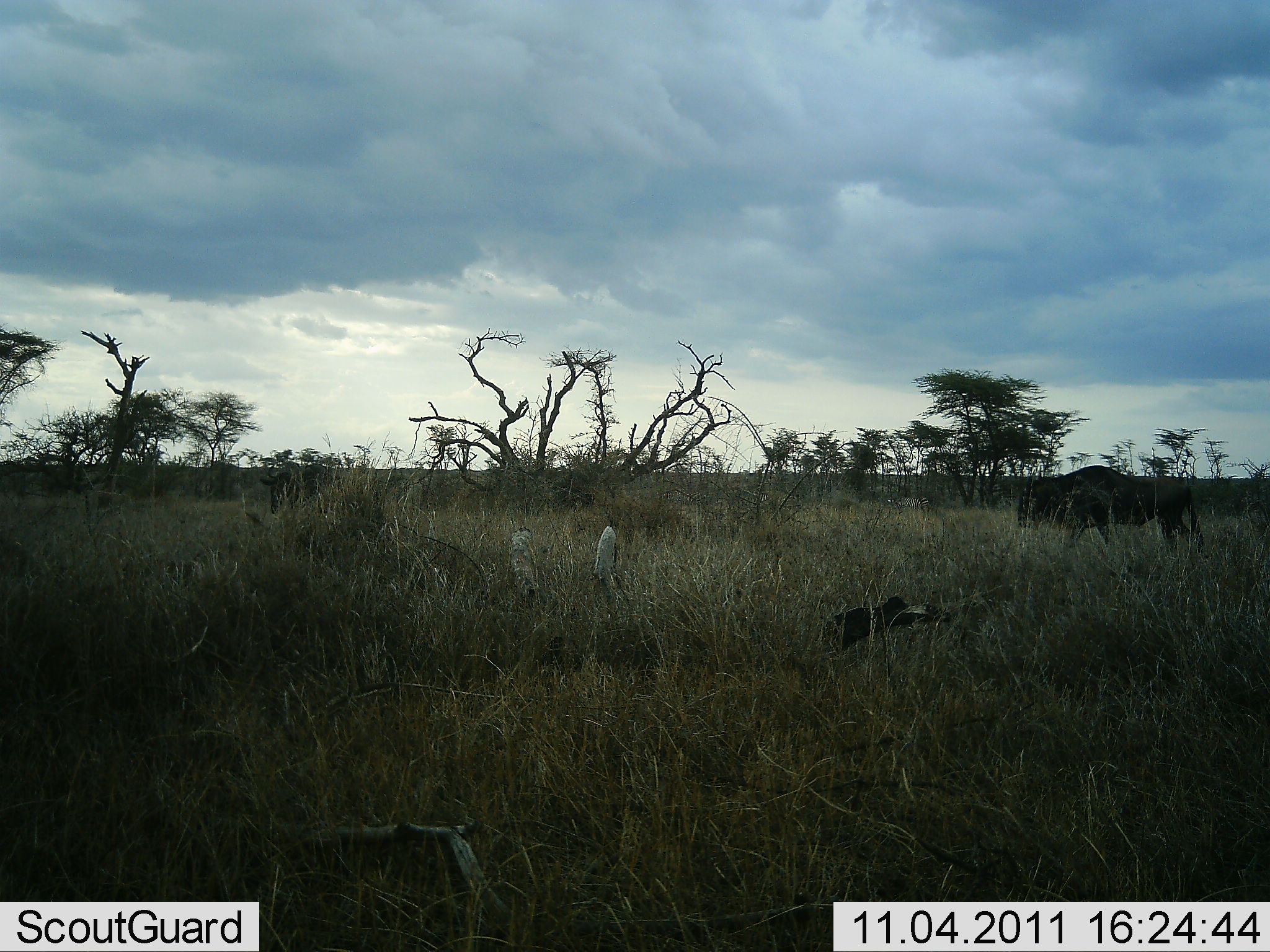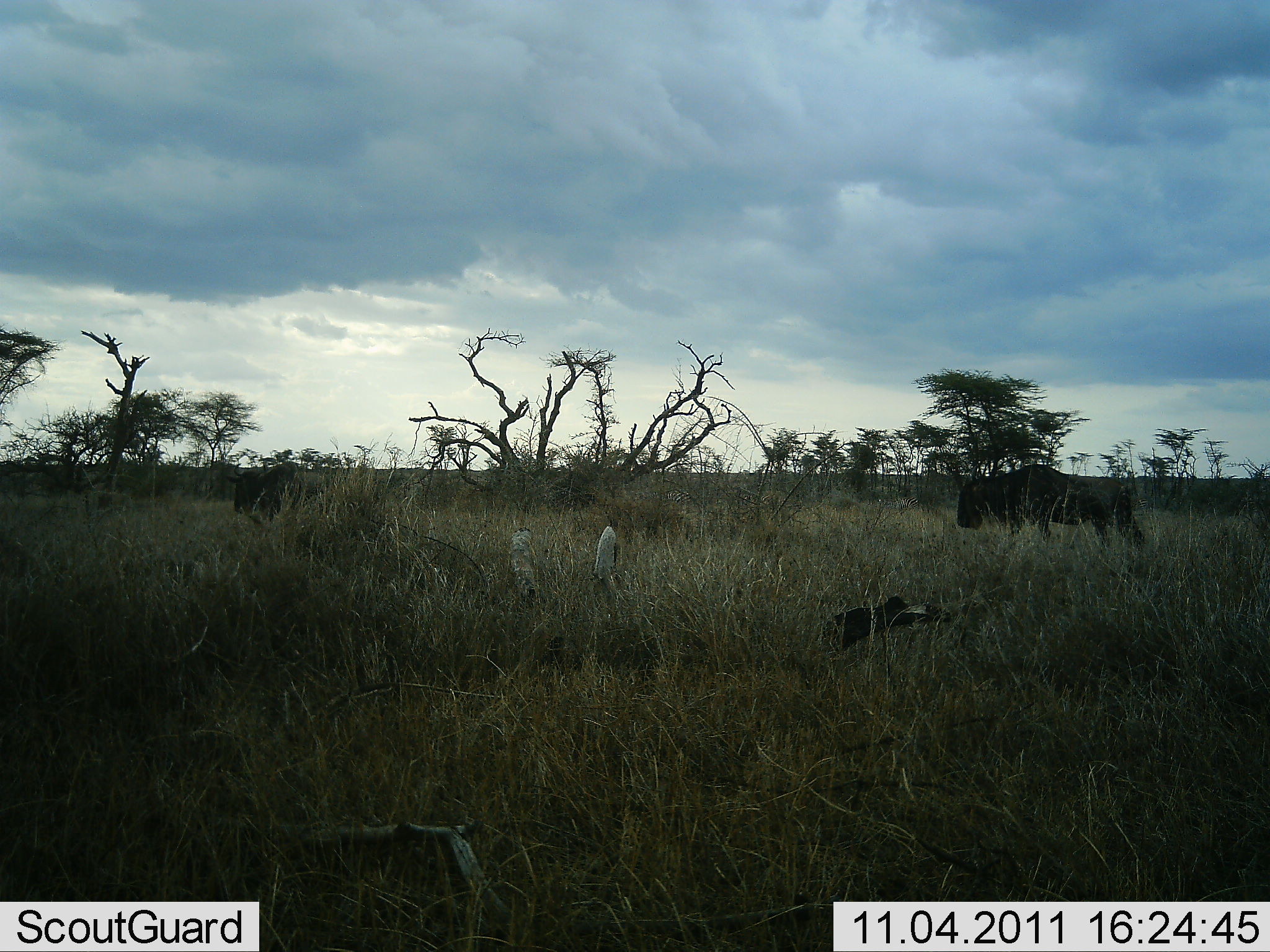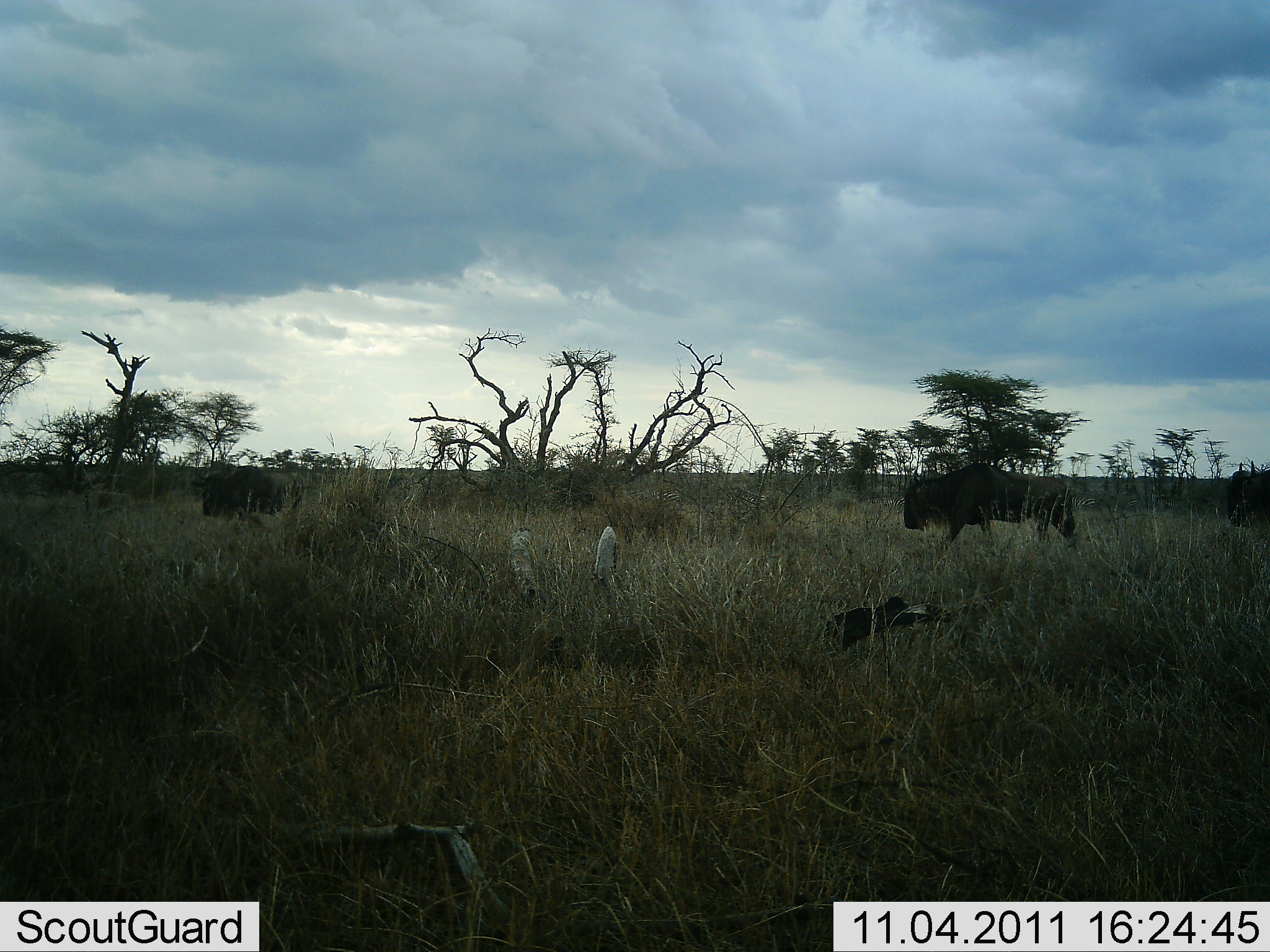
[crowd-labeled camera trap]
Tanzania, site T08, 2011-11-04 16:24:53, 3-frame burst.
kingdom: Animalia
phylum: Chordata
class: Mammalia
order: Artiodactyla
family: Bovidae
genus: Connochaetes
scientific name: Connochaetes taurinus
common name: blue wildebeest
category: wildebeest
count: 3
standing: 9%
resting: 0%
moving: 100%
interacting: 0%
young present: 0%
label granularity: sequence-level